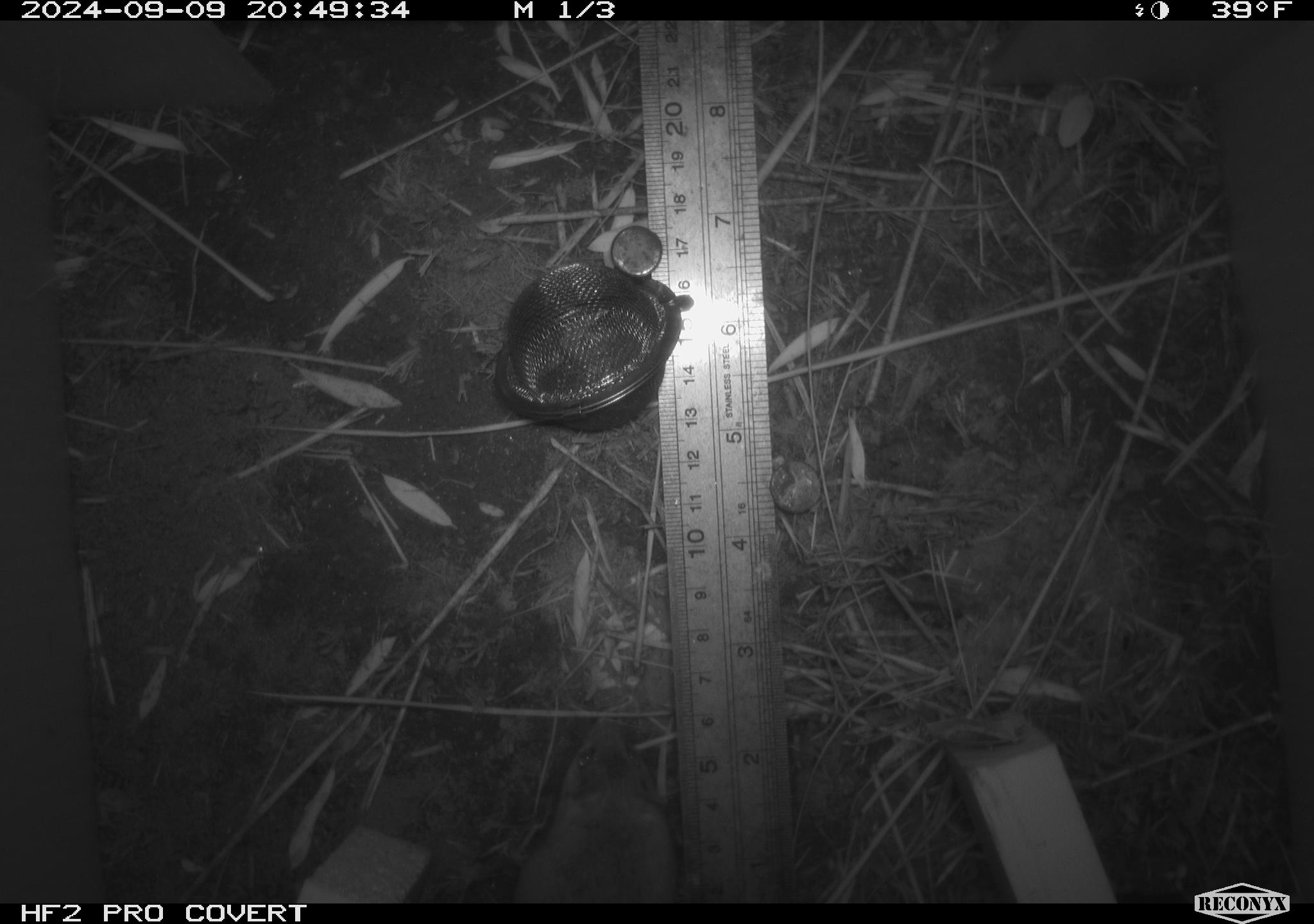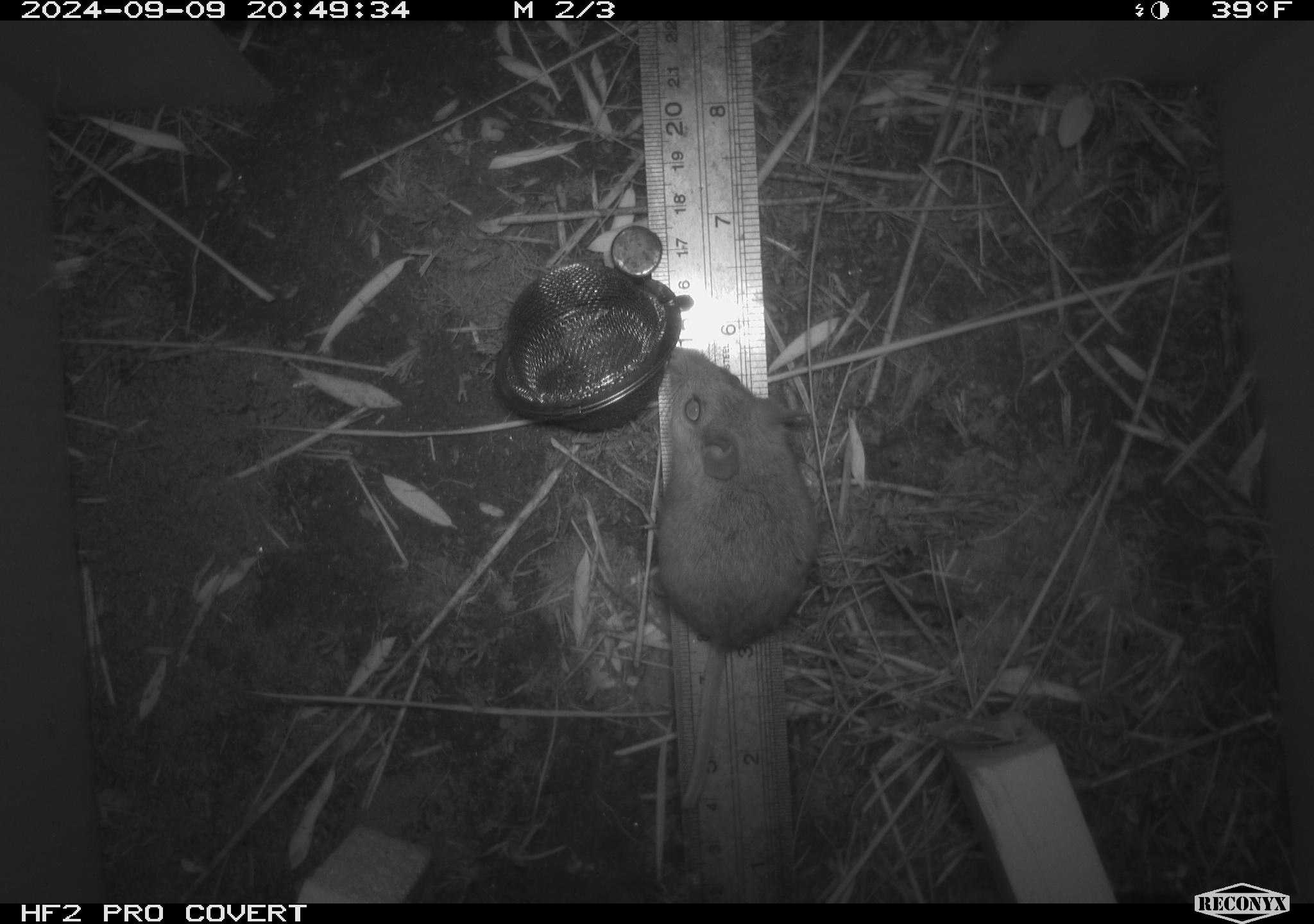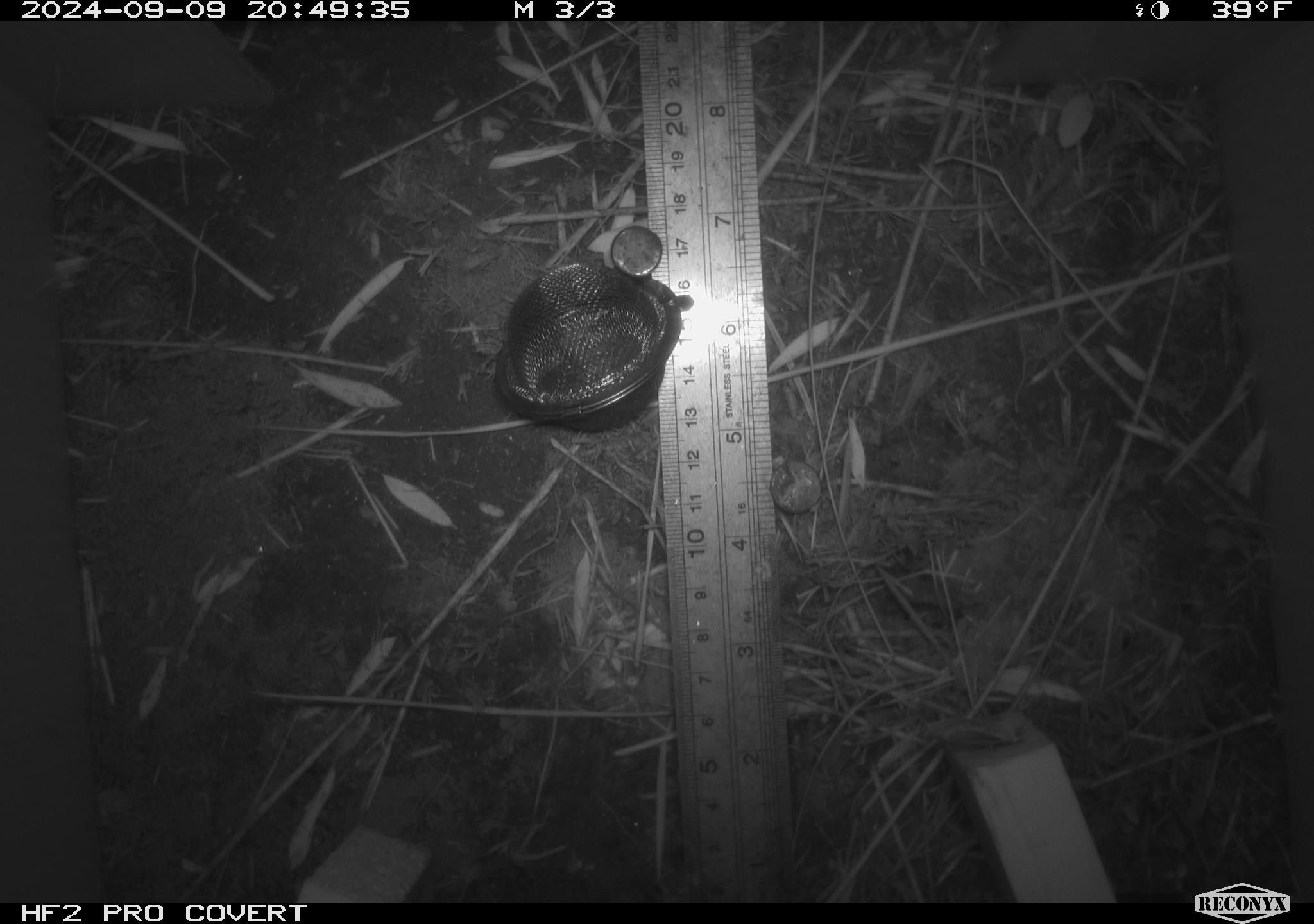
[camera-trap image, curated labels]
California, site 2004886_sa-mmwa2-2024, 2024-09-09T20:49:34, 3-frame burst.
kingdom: Animalia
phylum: Chordata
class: Mammalia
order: Rodentia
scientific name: Rodentia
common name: mouse species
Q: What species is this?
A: Mouse species (Rodentia).